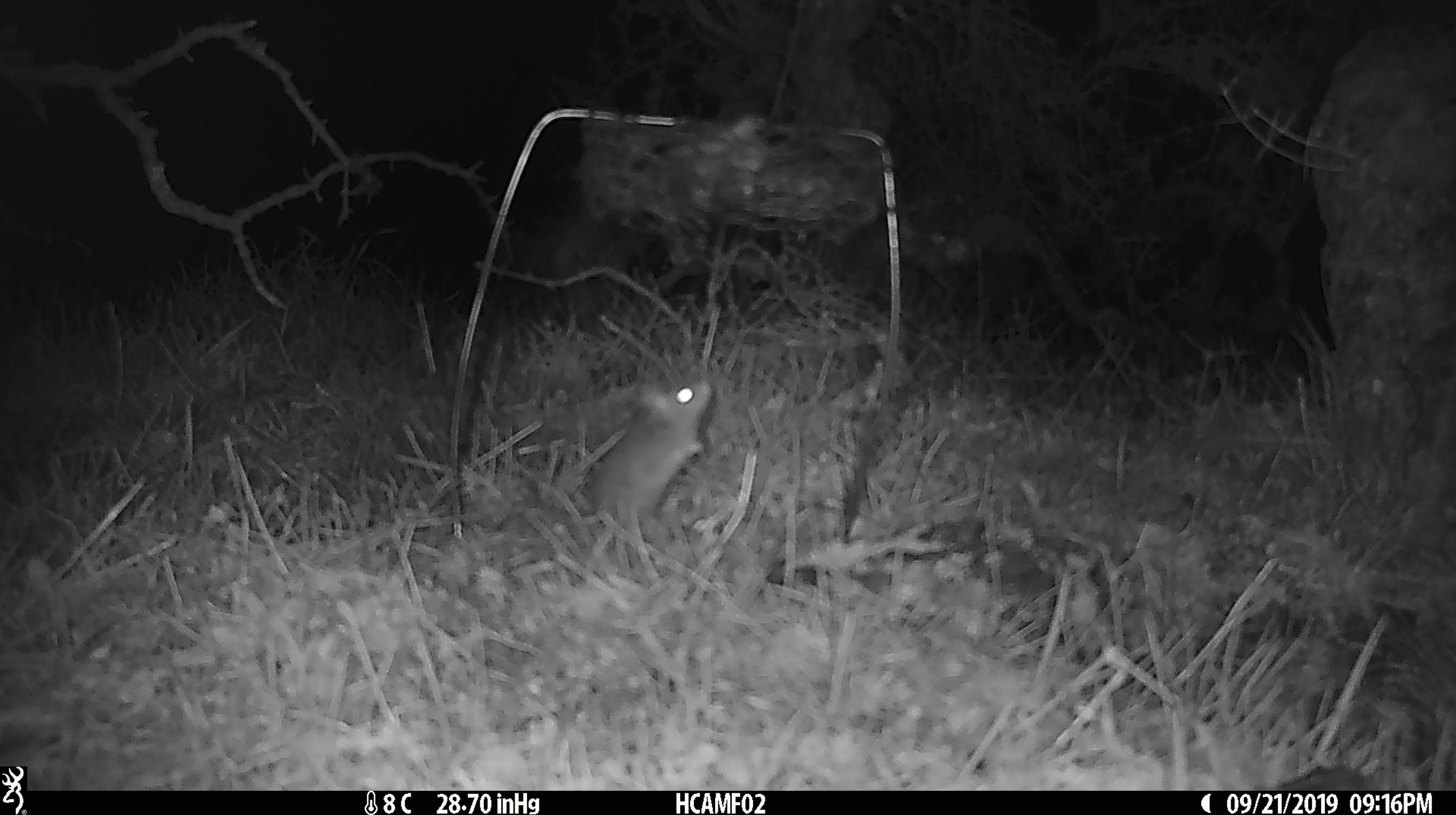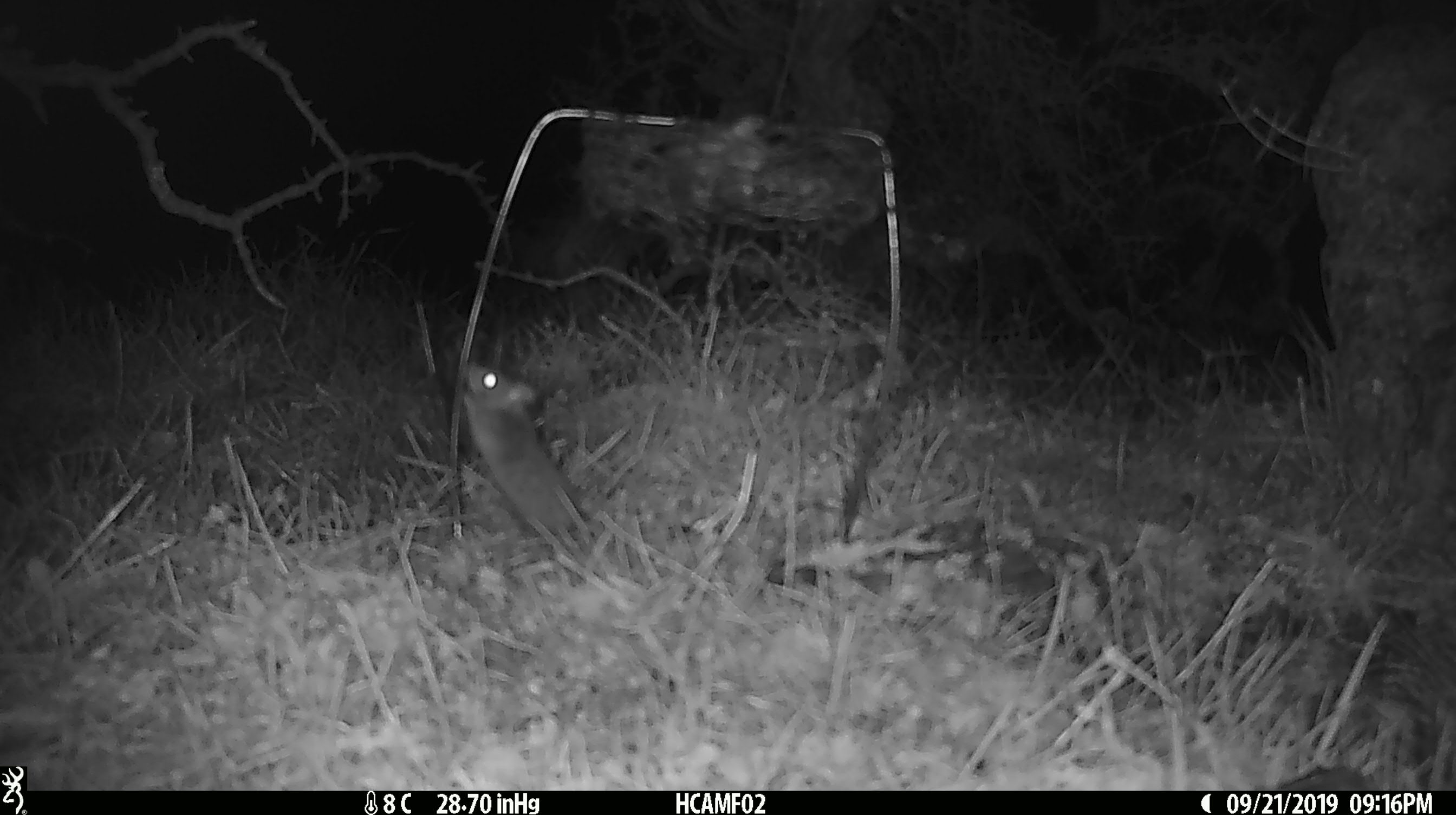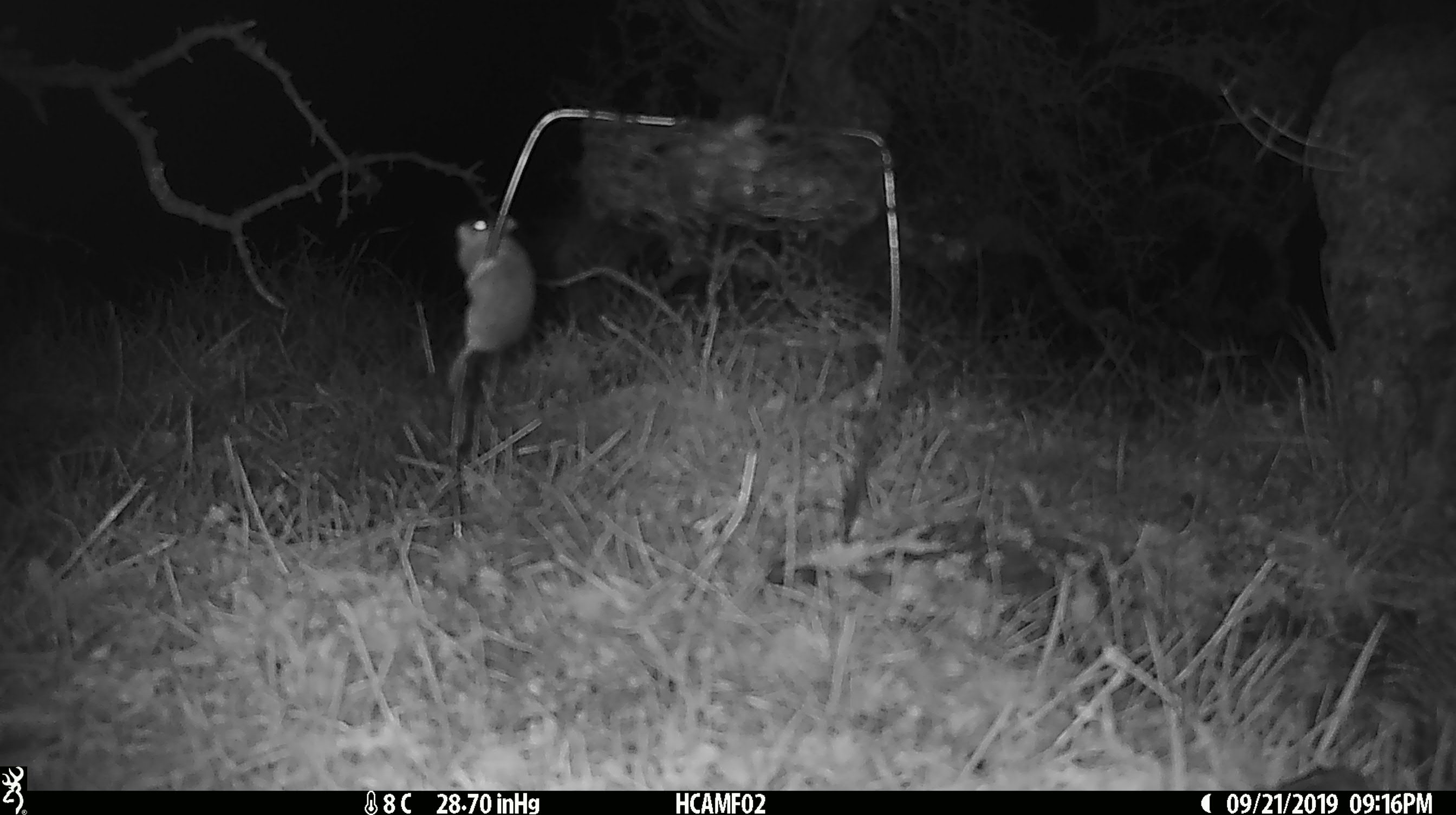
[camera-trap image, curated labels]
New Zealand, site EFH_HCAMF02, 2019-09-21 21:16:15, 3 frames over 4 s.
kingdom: Animalia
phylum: Chordata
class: Mammalia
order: Rodentia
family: Muridae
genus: Mus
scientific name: Mus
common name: mouse